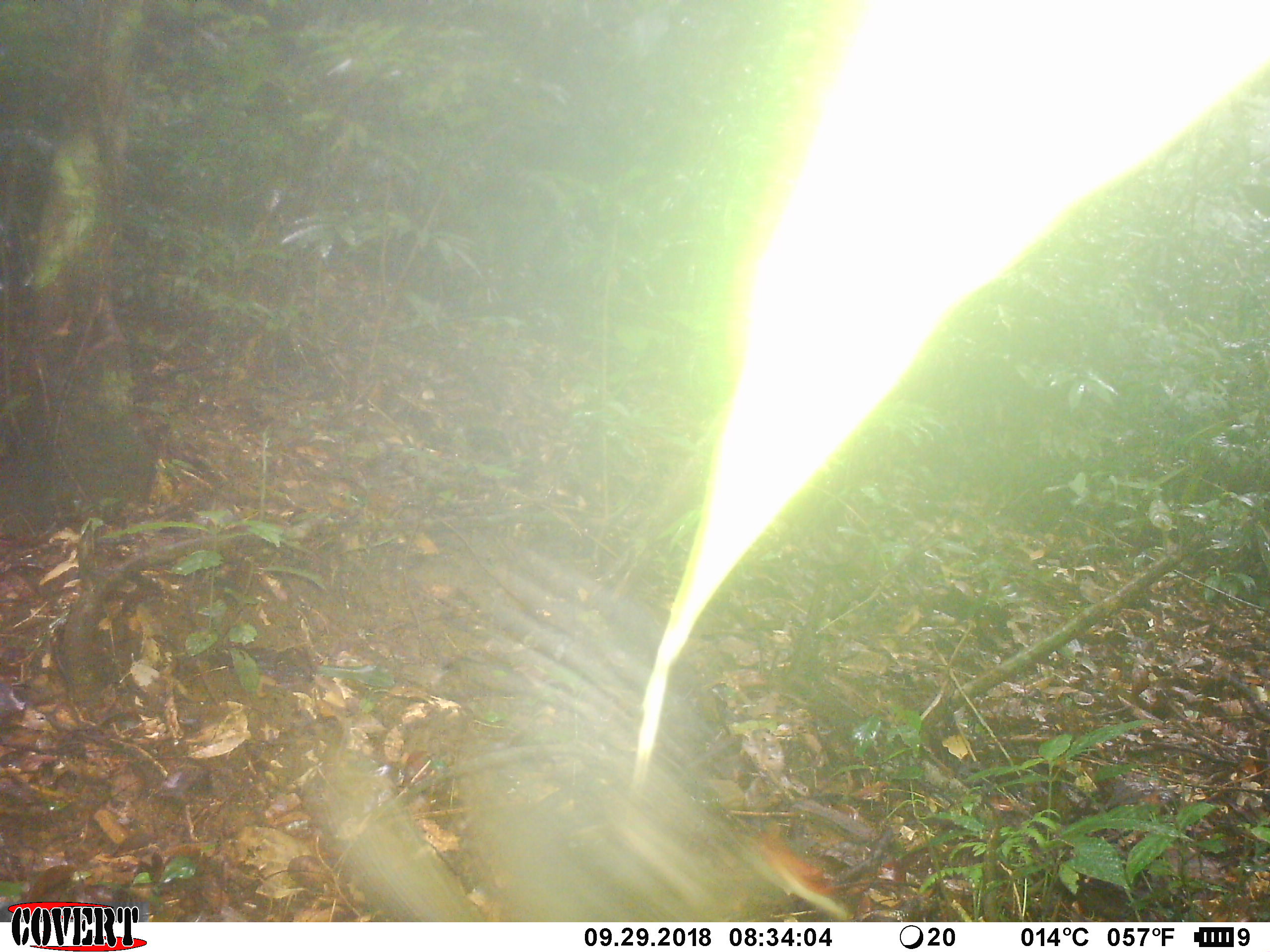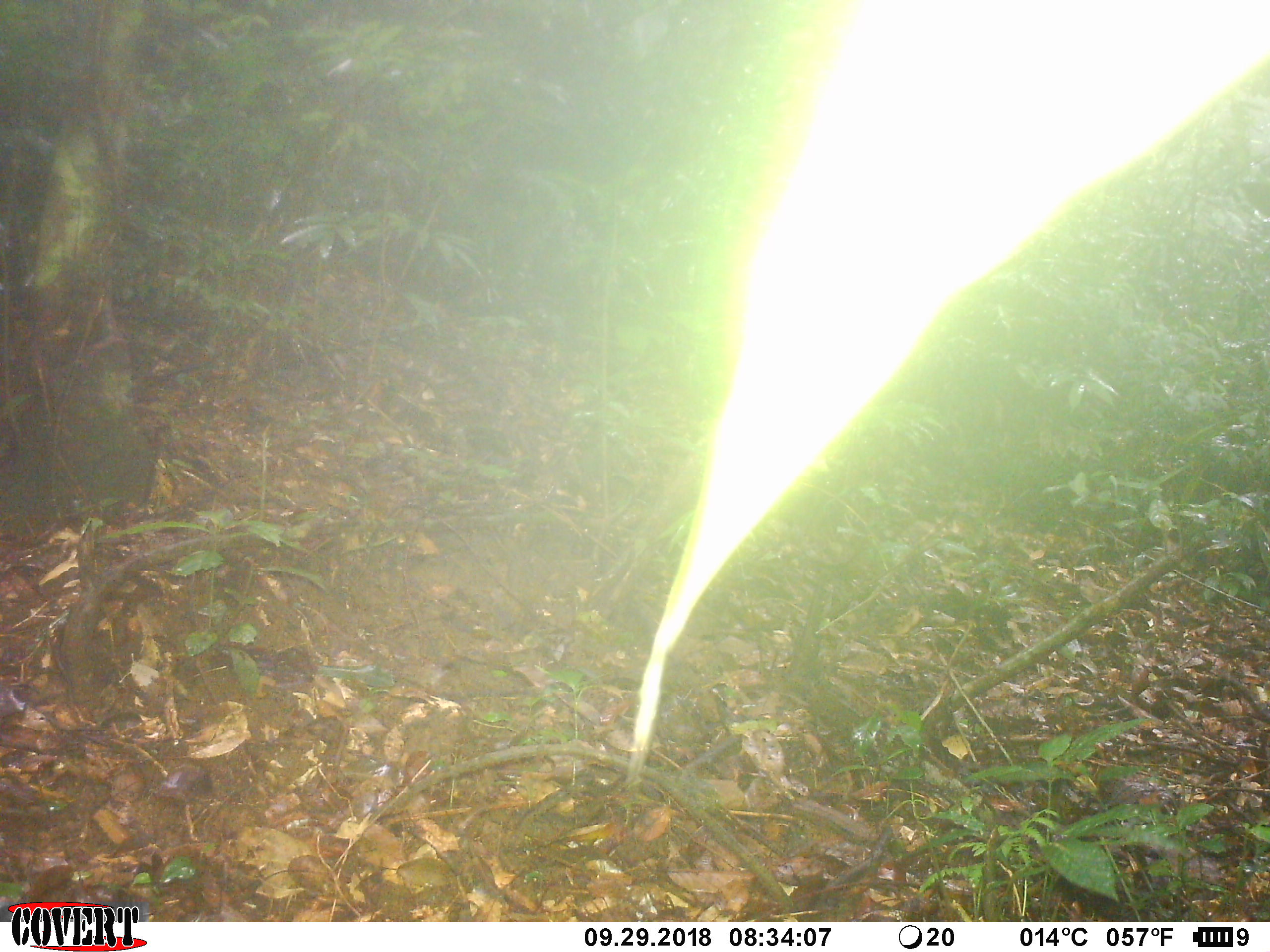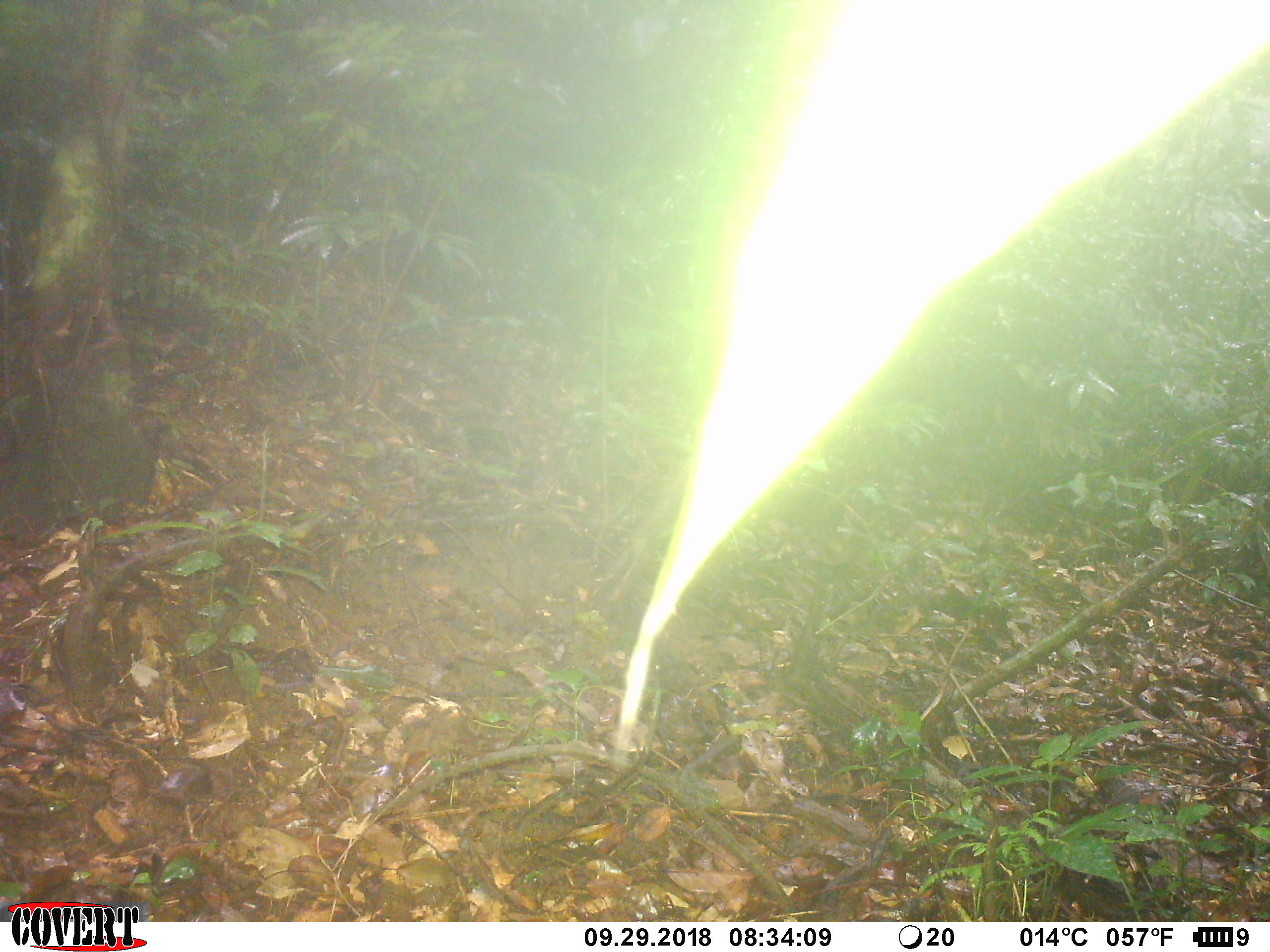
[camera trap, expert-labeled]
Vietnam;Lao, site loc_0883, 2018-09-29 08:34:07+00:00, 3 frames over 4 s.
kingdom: Animalia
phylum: Chordata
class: Aves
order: Galliformes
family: Phasianidae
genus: Lophura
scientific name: Lophura nycthemera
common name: silver pheasant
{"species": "silver pheasant (Lophura nycthemera)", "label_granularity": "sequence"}